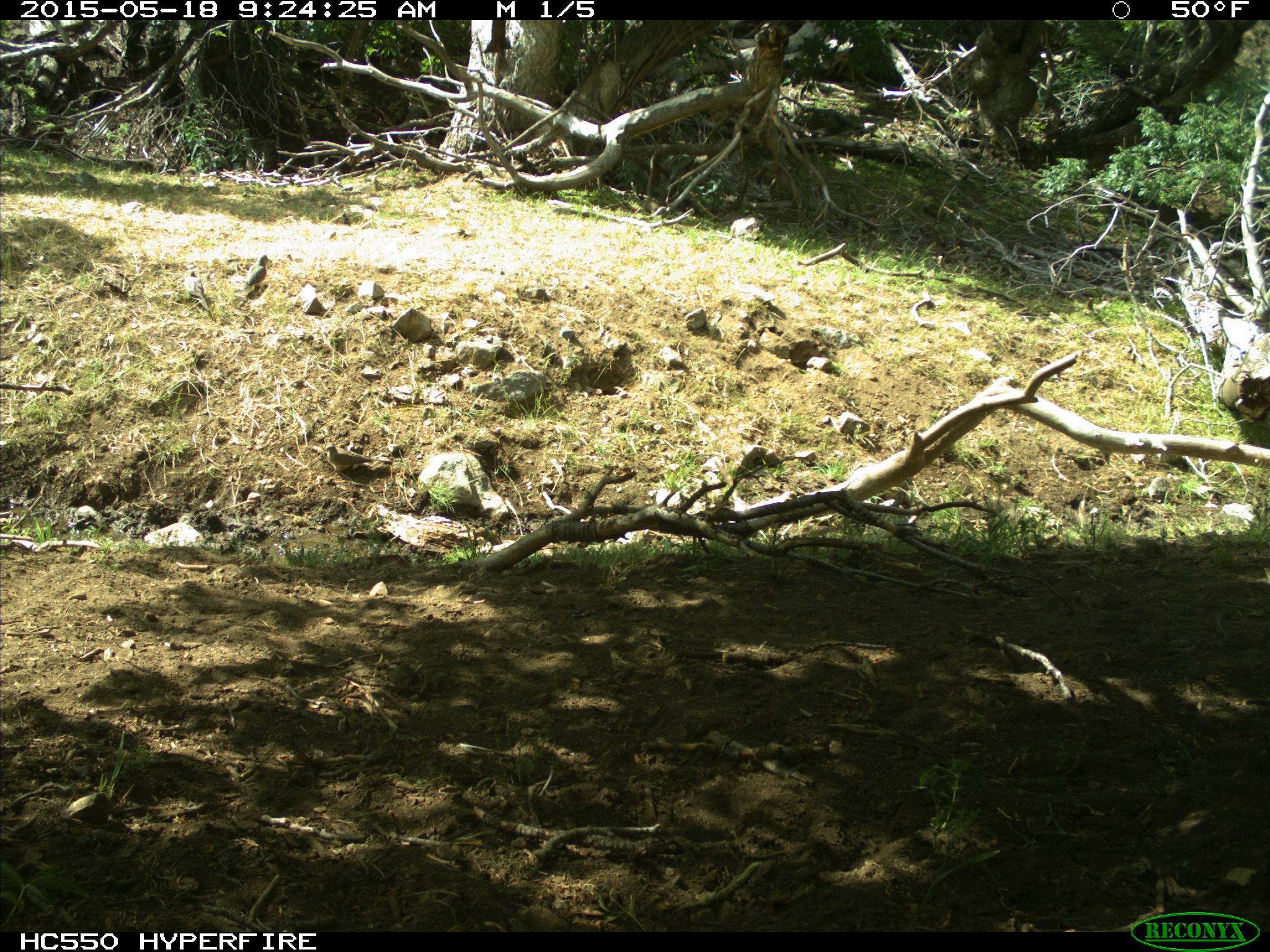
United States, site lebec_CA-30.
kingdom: Animalia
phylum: Chordata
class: Aves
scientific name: Aves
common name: birds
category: unidentified bird